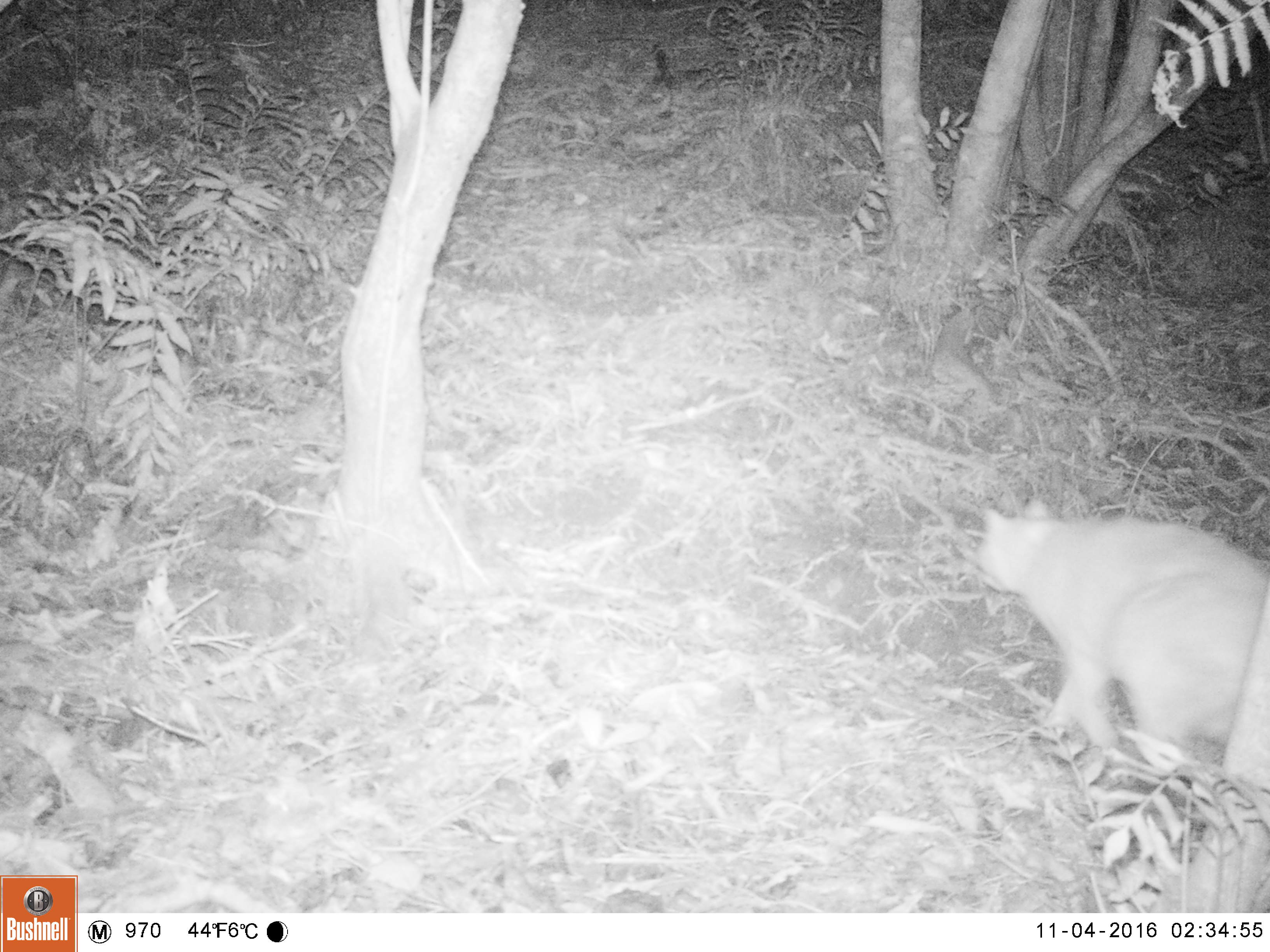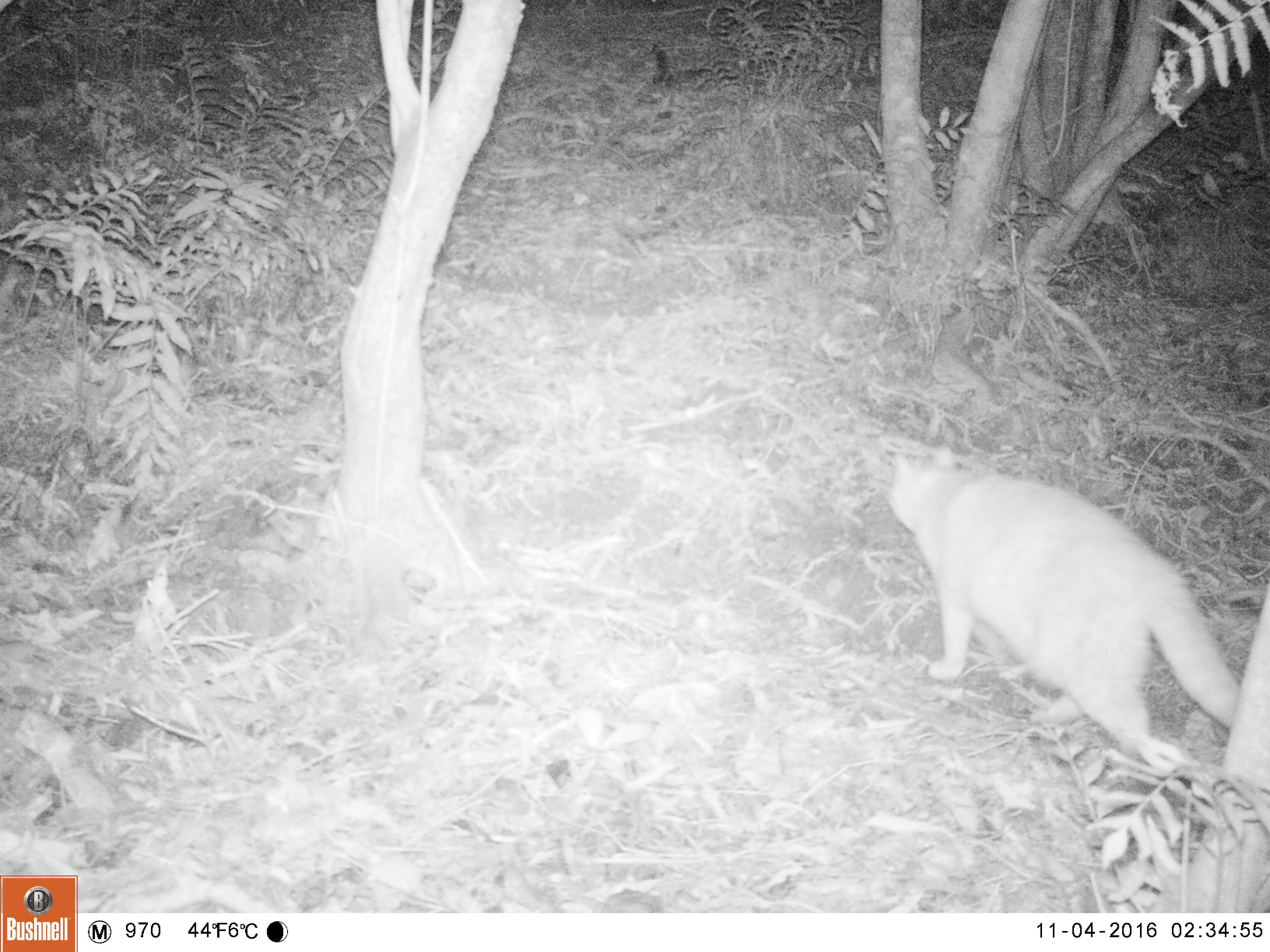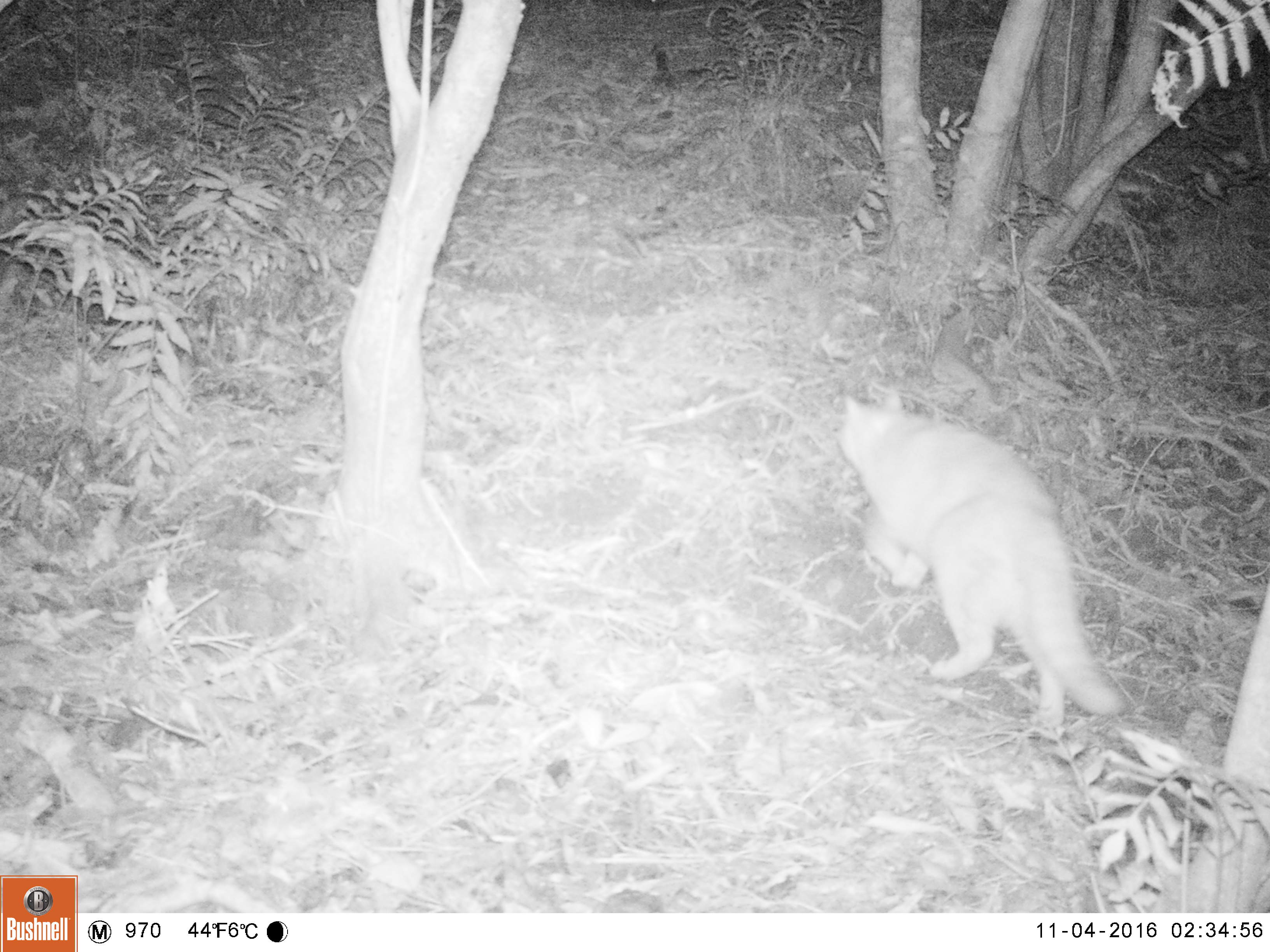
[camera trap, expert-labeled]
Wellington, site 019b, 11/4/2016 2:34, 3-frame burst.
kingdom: Animalia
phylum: Chordata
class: Mammalia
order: Carnivora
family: Felidae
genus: Felis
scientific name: Felis catus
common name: cat